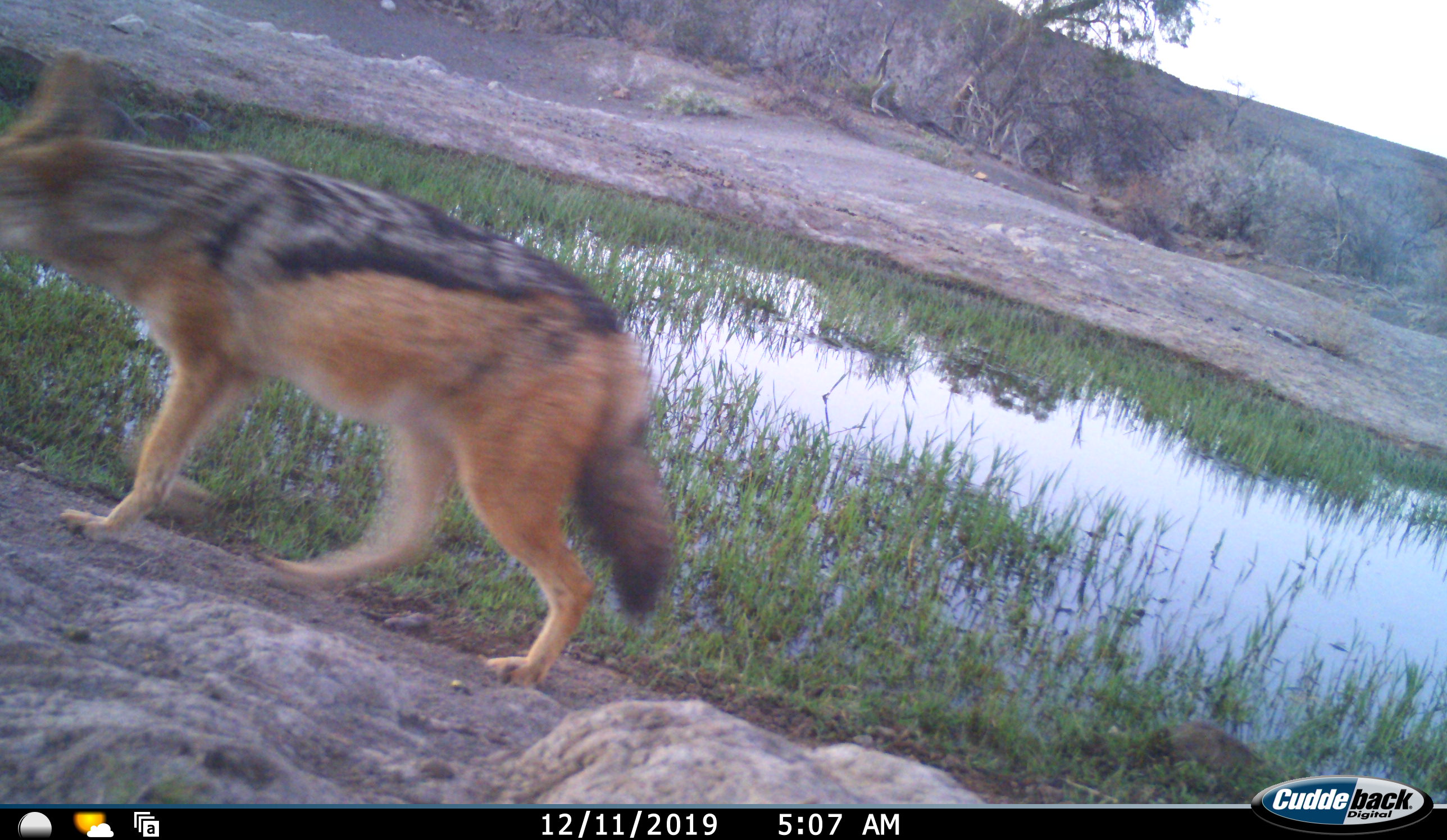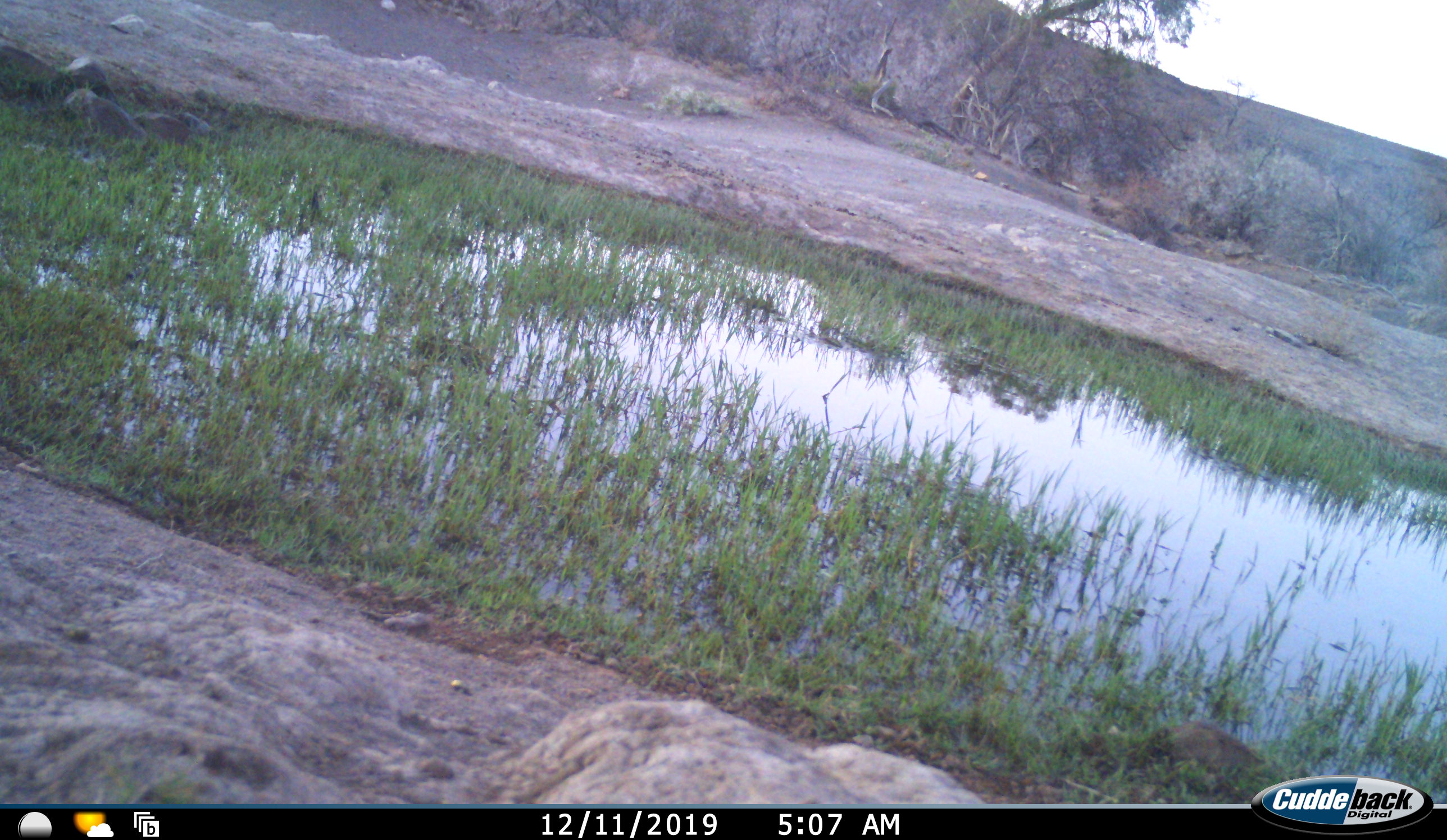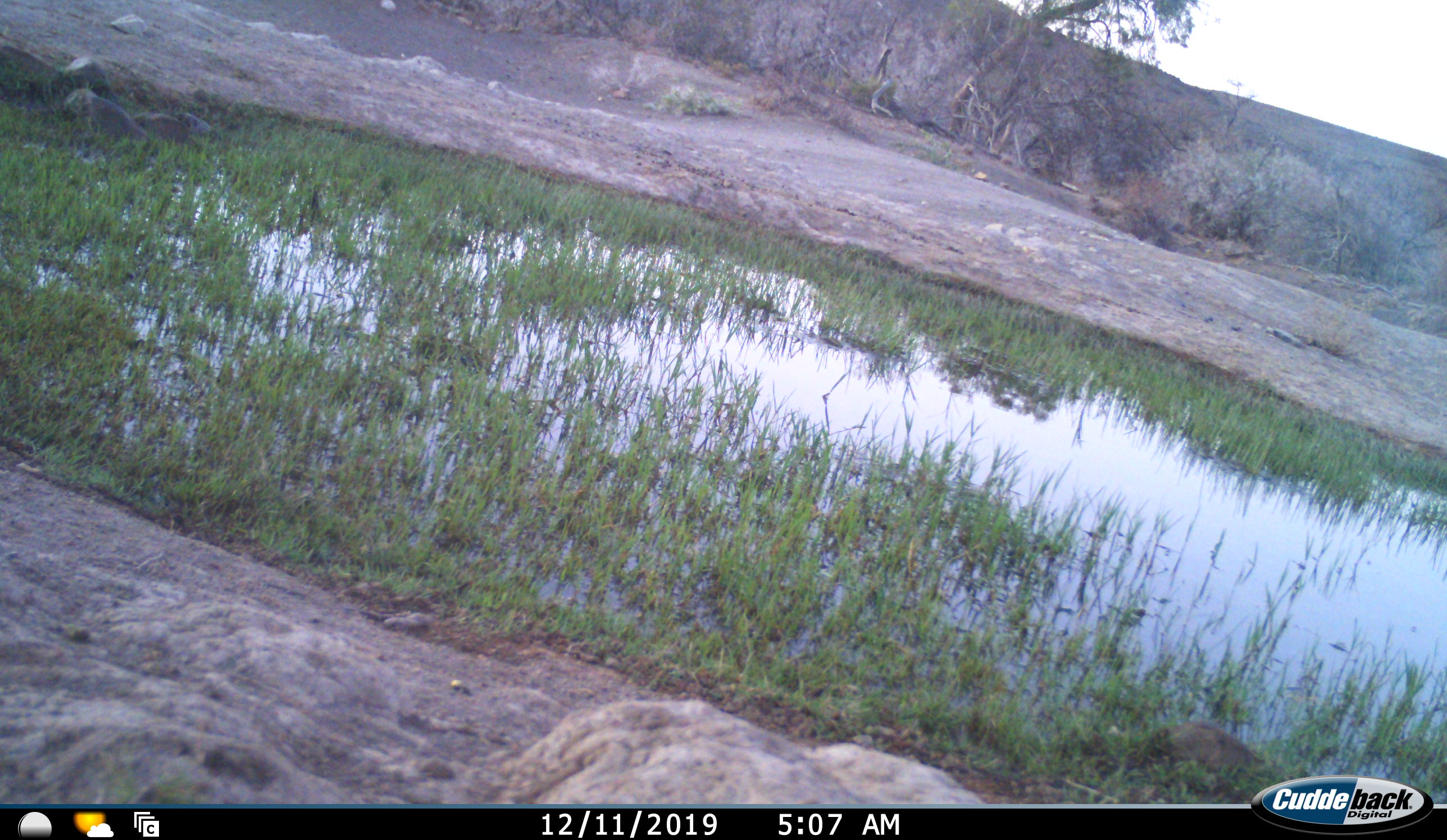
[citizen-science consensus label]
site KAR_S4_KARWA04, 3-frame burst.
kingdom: Animalia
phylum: Chordata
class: Mammalia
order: Carnivora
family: Canidae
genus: Lupulella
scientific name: Lupulella mesomelas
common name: black-backed jackal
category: jackalblackbacked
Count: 1.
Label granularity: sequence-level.